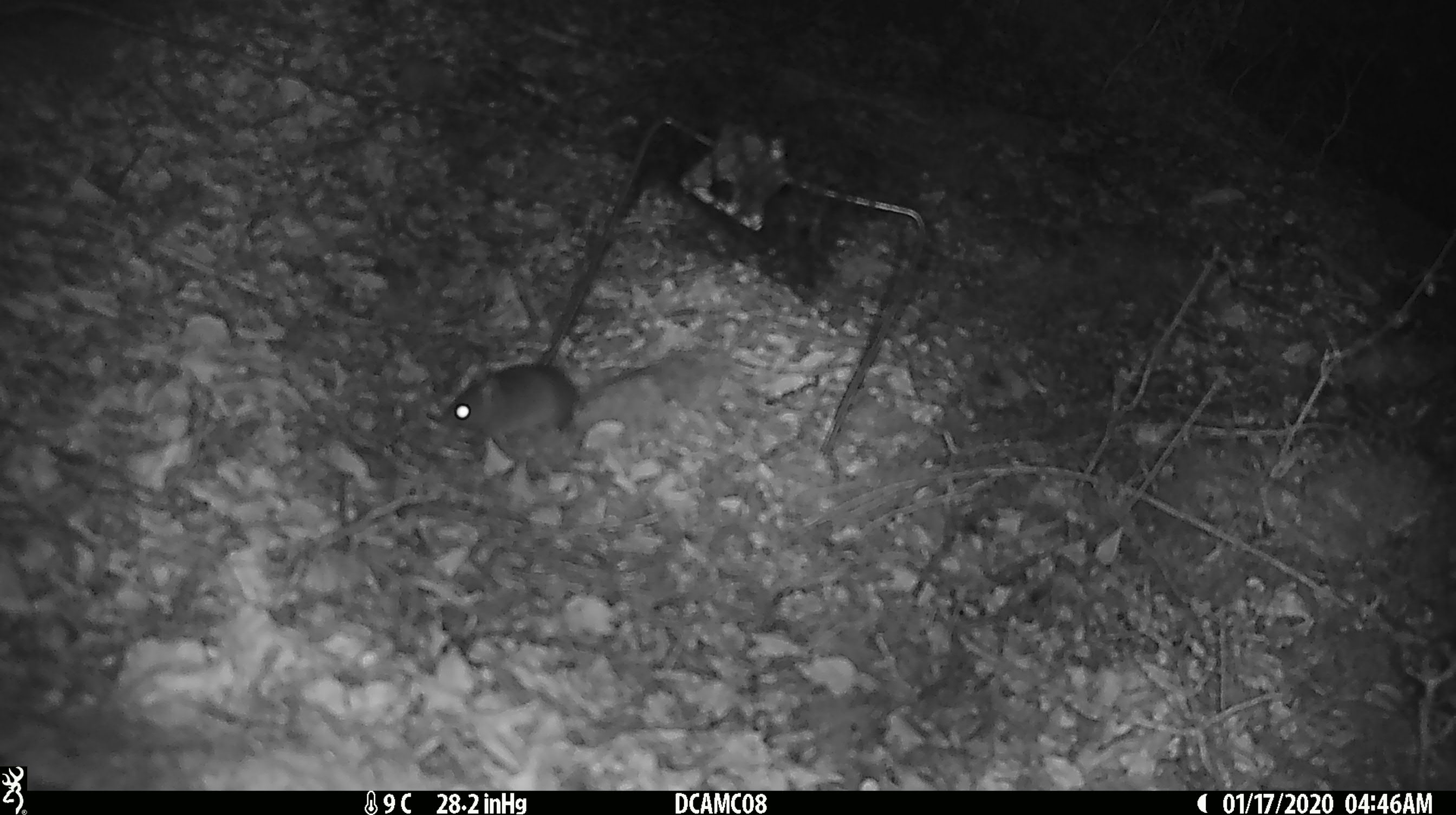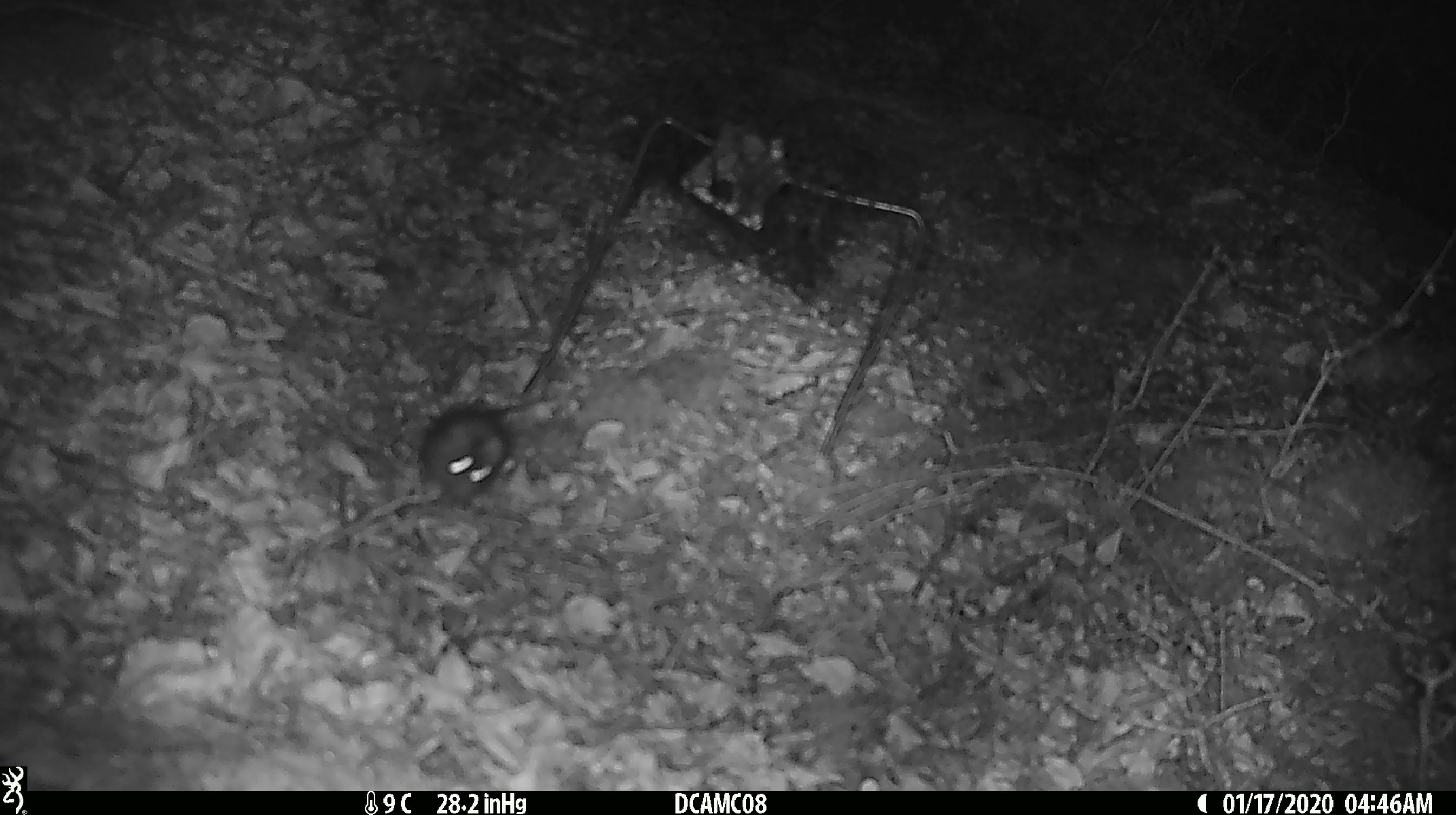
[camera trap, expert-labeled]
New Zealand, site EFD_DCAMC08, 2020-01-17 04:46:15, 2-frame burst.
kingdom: Animalia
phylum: Chordata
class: Mammalia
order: Rodentia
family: Muridae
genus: Mus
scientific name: Mus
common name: mouse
Mouse (Mus).